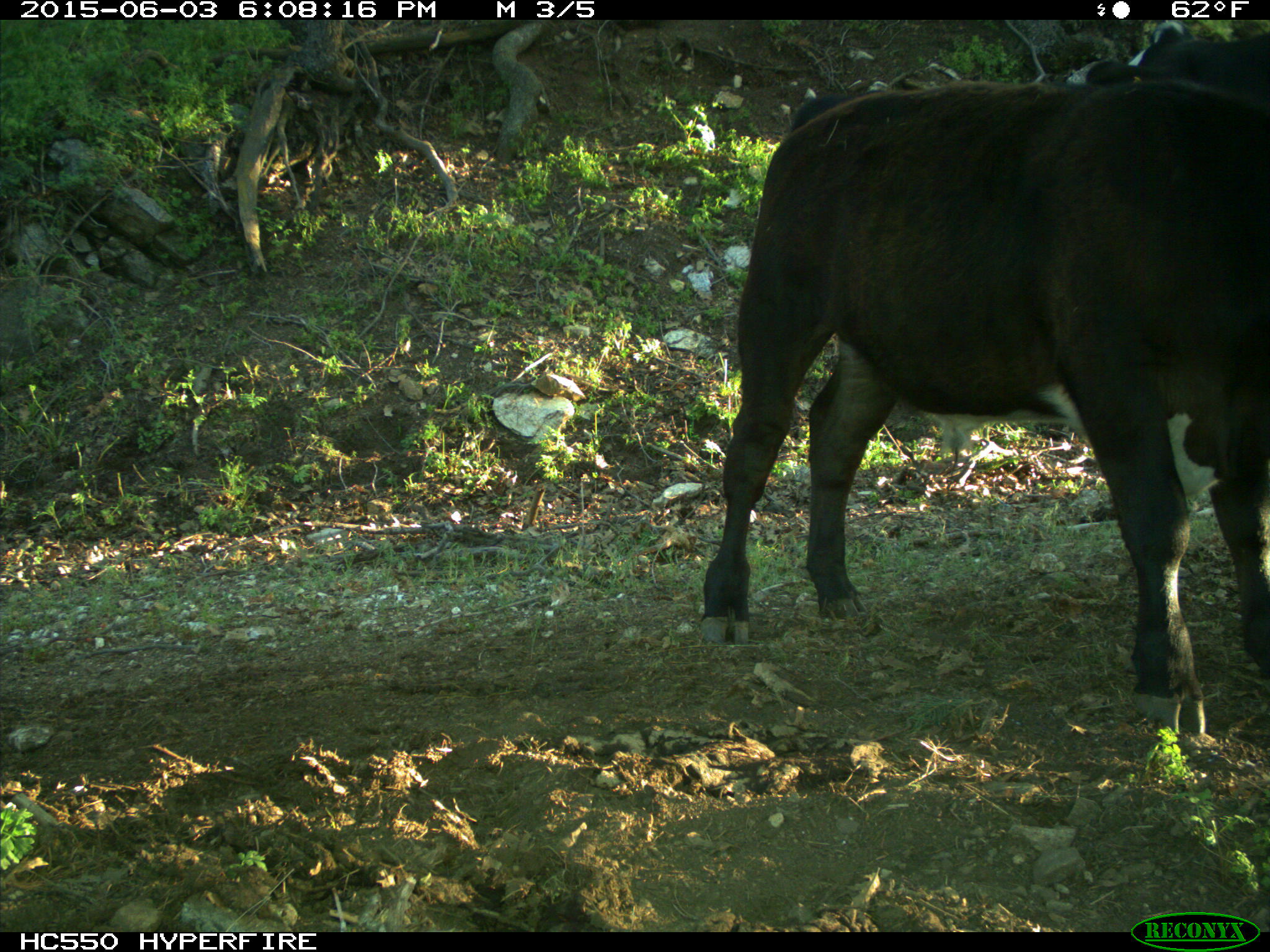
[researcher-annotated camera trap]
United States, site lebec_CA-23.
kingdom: Animalia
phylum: Chordata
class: Mammalia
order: Artiodactyla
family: Bovidae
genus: Bos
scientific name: Bos taurus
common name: domestic cow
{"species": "Bos taurus (domestic cow)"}